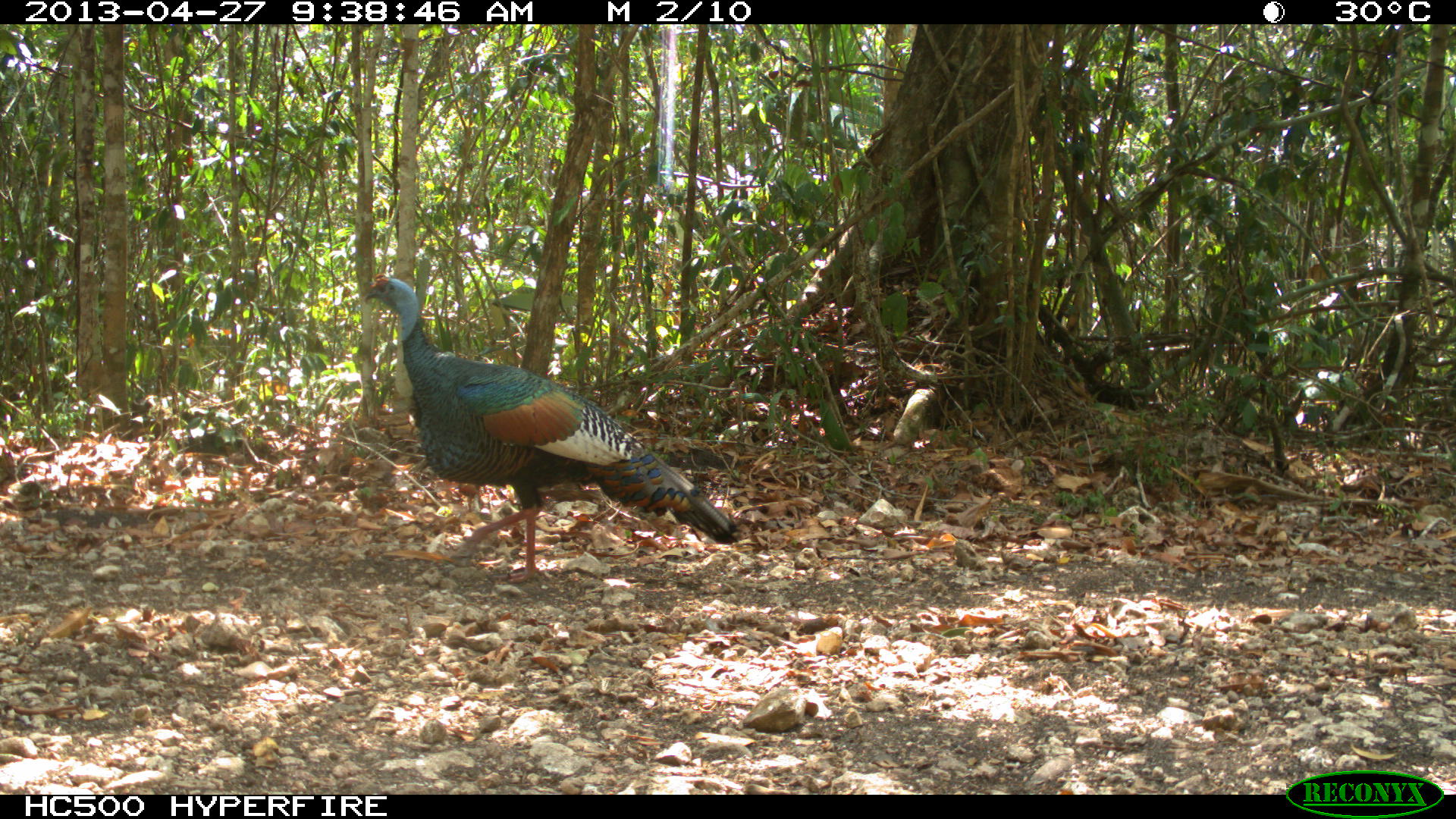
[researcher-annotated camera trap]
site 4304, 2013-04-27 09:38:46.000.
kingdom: Animalia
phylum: Chordata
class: Aves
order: Galliformes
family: Phasianidae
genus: Meleagris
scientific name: Meleagris ocellata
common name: ocellated turkey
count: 1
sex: male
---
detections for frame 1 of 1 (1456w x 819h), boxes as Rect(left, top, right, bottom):
meleagris ocellata: Rect(357, 271, 736, 581)